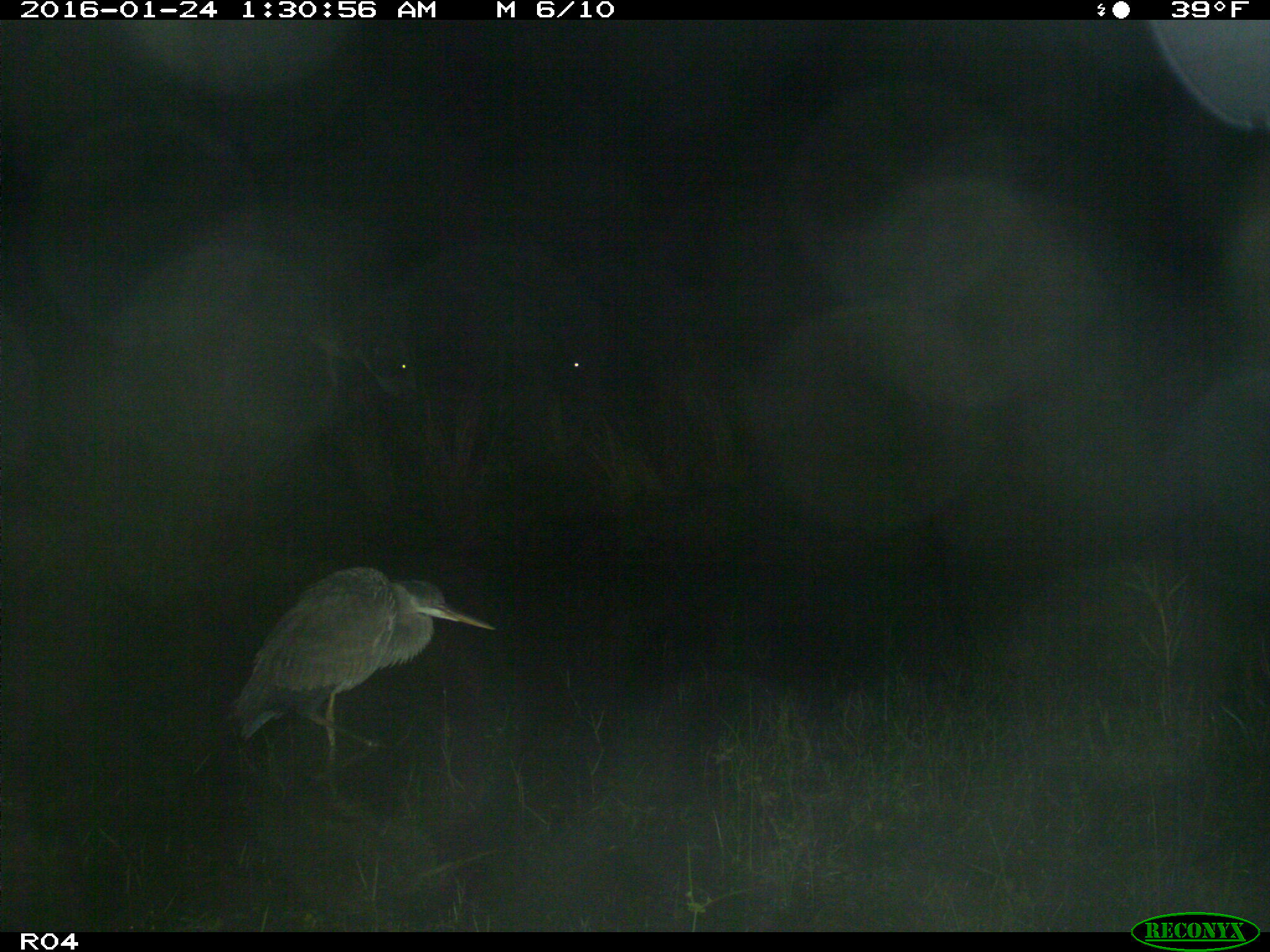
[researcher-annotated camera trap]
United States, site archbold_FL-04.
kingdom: Animalia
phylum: Chordata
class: Mammalia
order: Artiodactyla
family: Bovidae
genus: Bos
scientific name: Bos taurus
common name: domestic cow